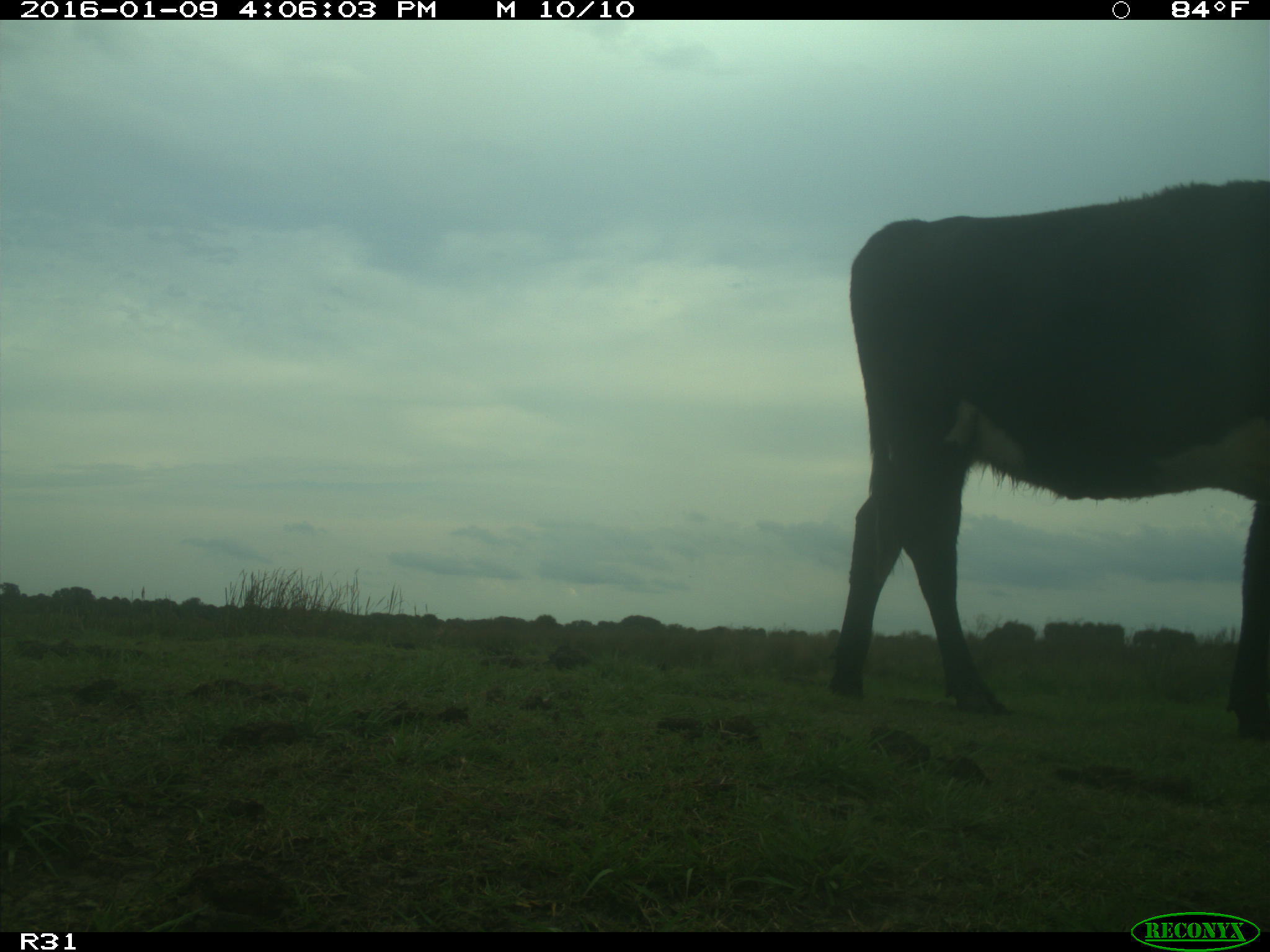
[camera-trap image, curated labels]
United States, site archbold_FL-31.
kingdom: Animalia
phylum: Chordata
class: Mammalia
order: Artiodactyla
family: Bovidae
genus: Bos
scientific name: Bos taurus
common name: domestic cow